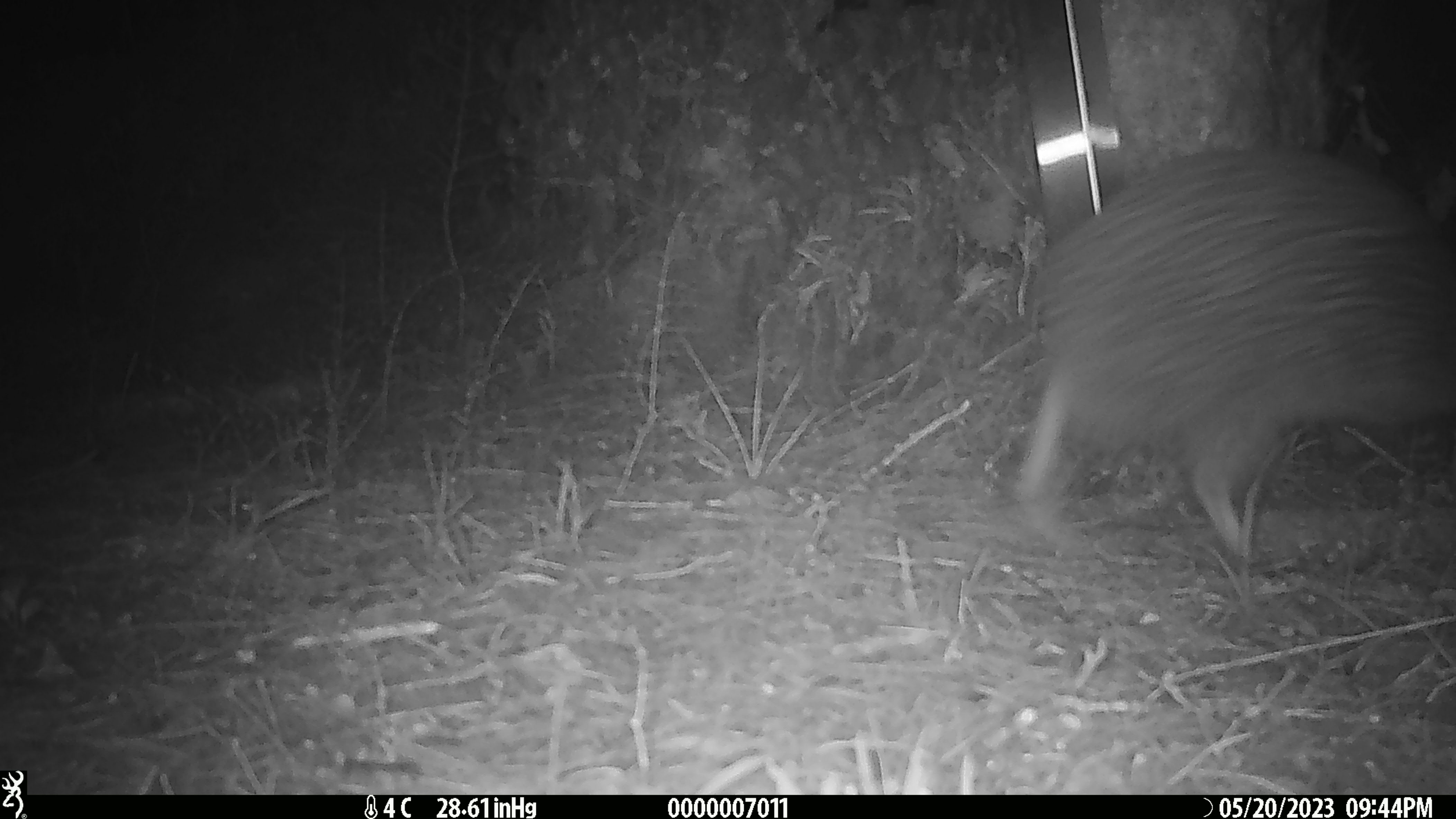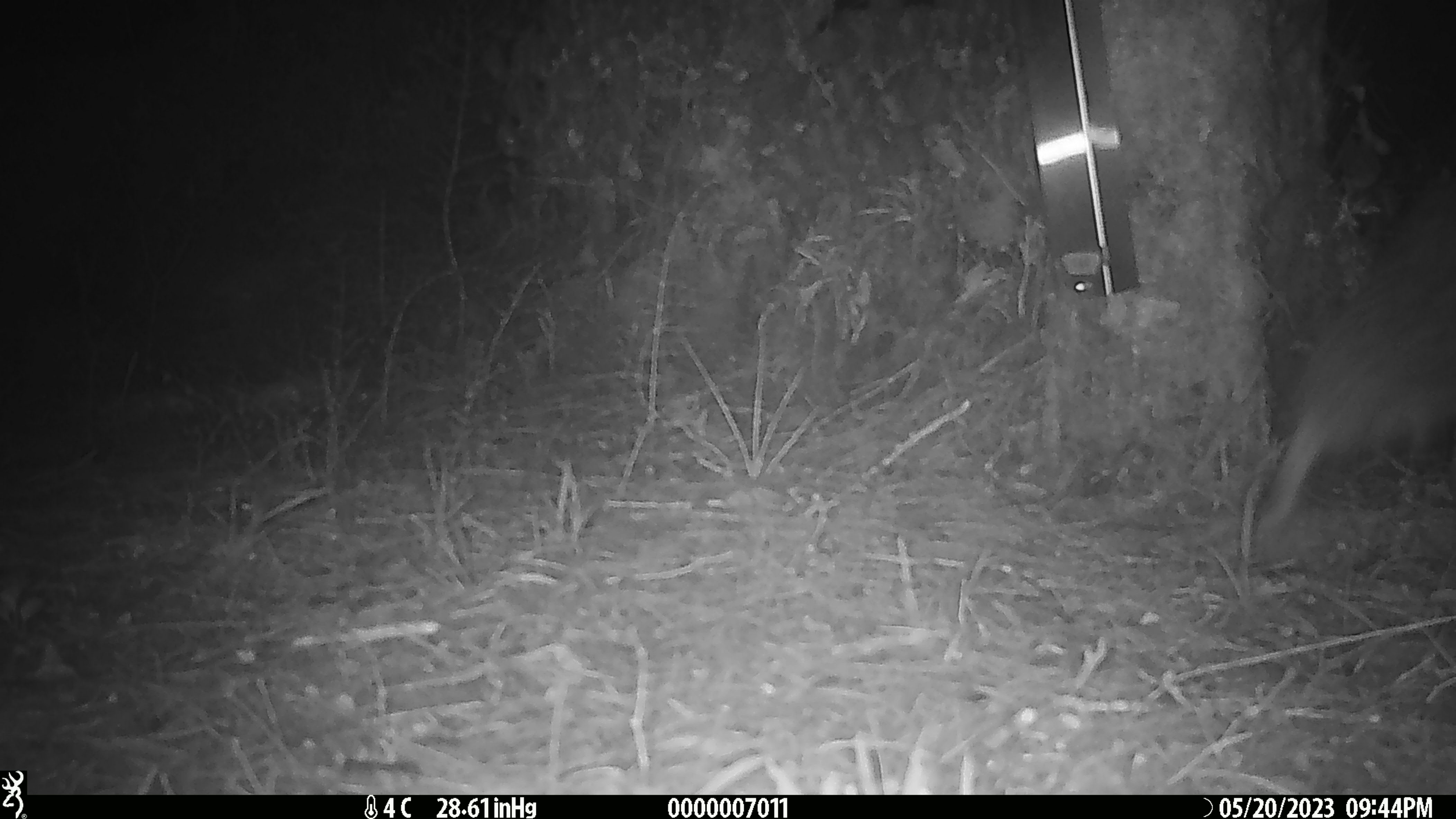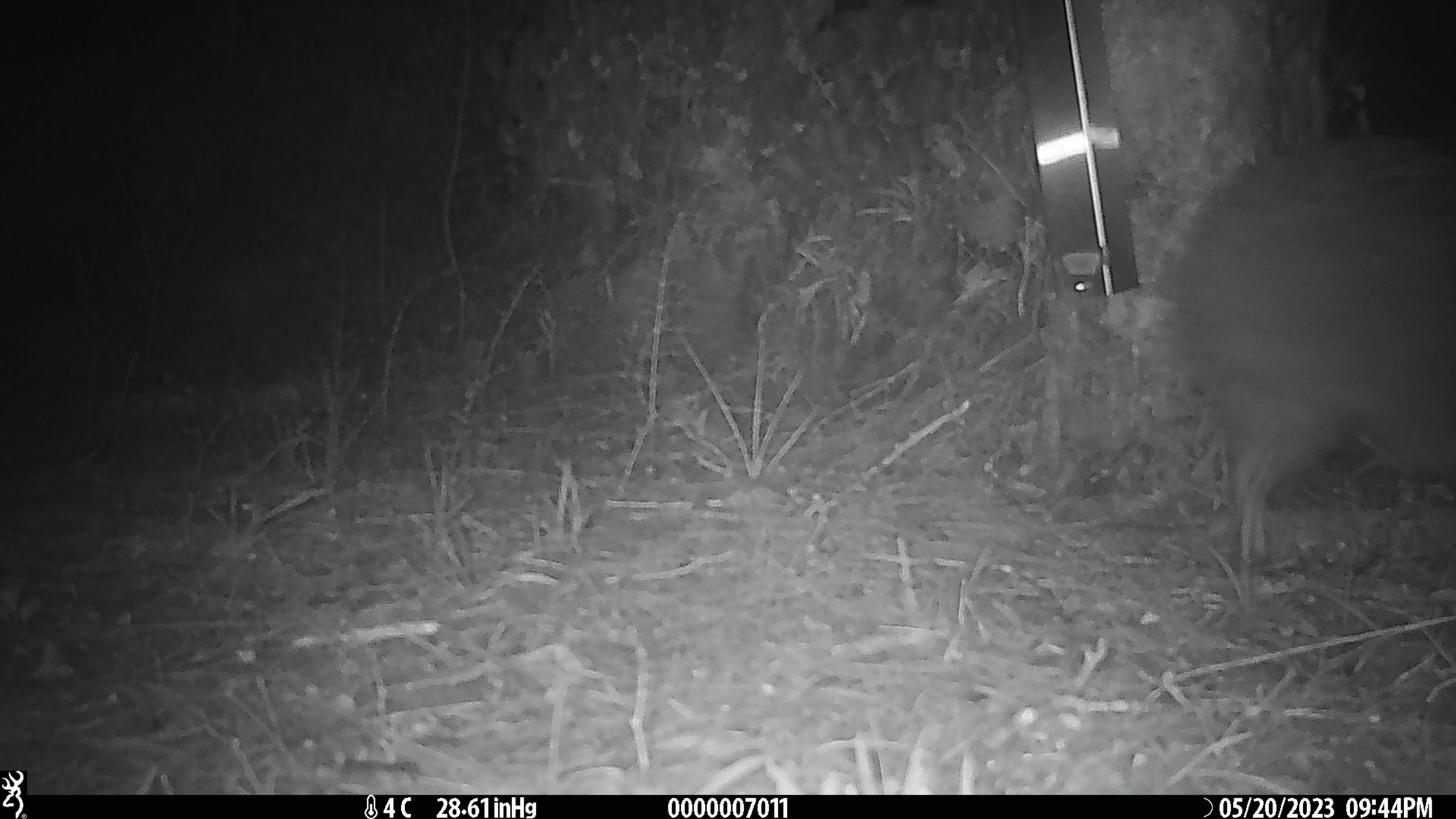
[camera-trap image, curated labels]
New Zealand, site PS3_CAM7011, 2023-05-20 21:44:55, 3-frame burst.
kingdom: Animalia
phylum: Chordata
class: Aves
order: Apterygiformes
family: Apterygidae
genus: Apteryx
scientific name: Apteryx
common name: kiwi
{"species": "kiwi (Apteryx)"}